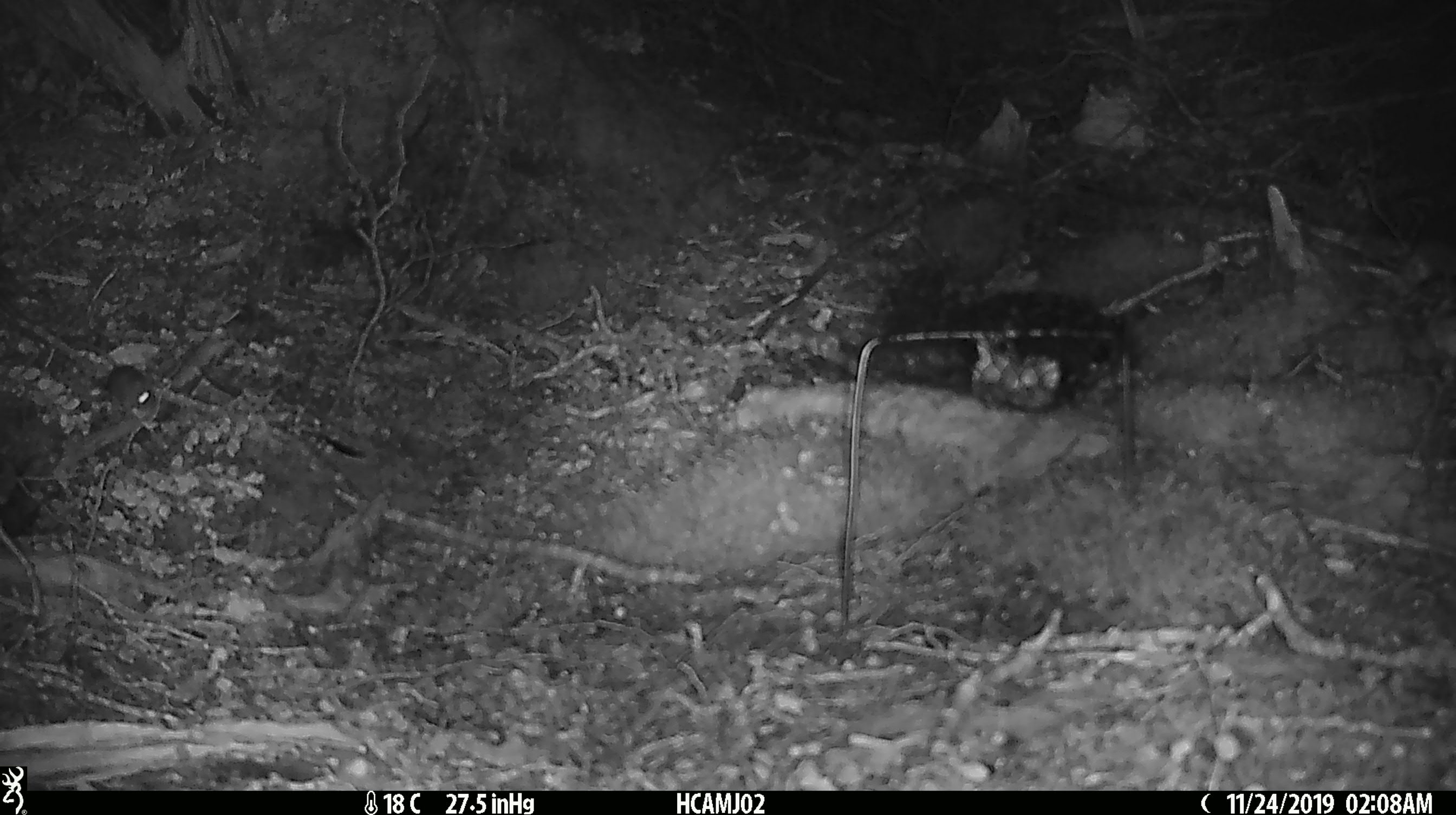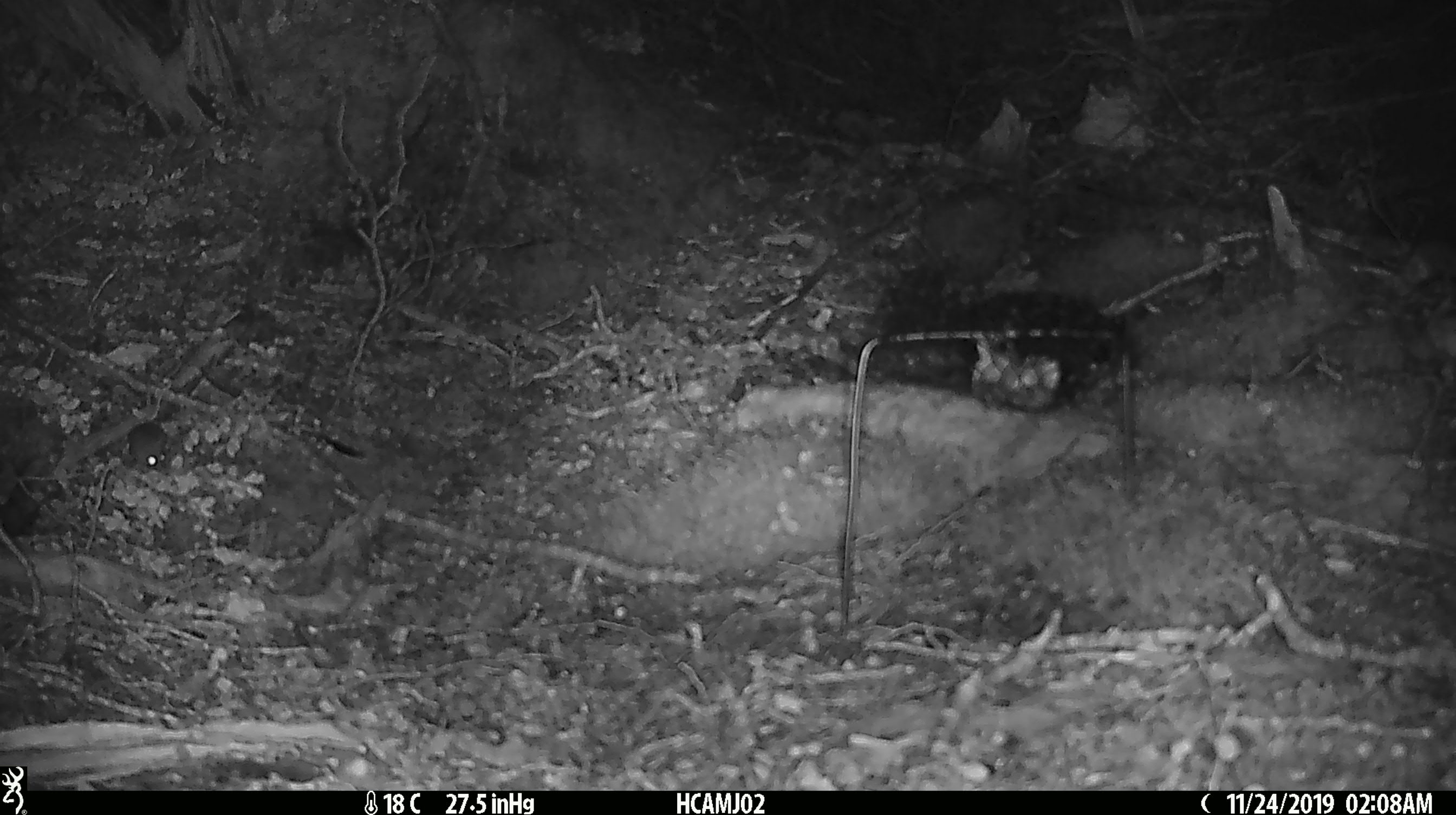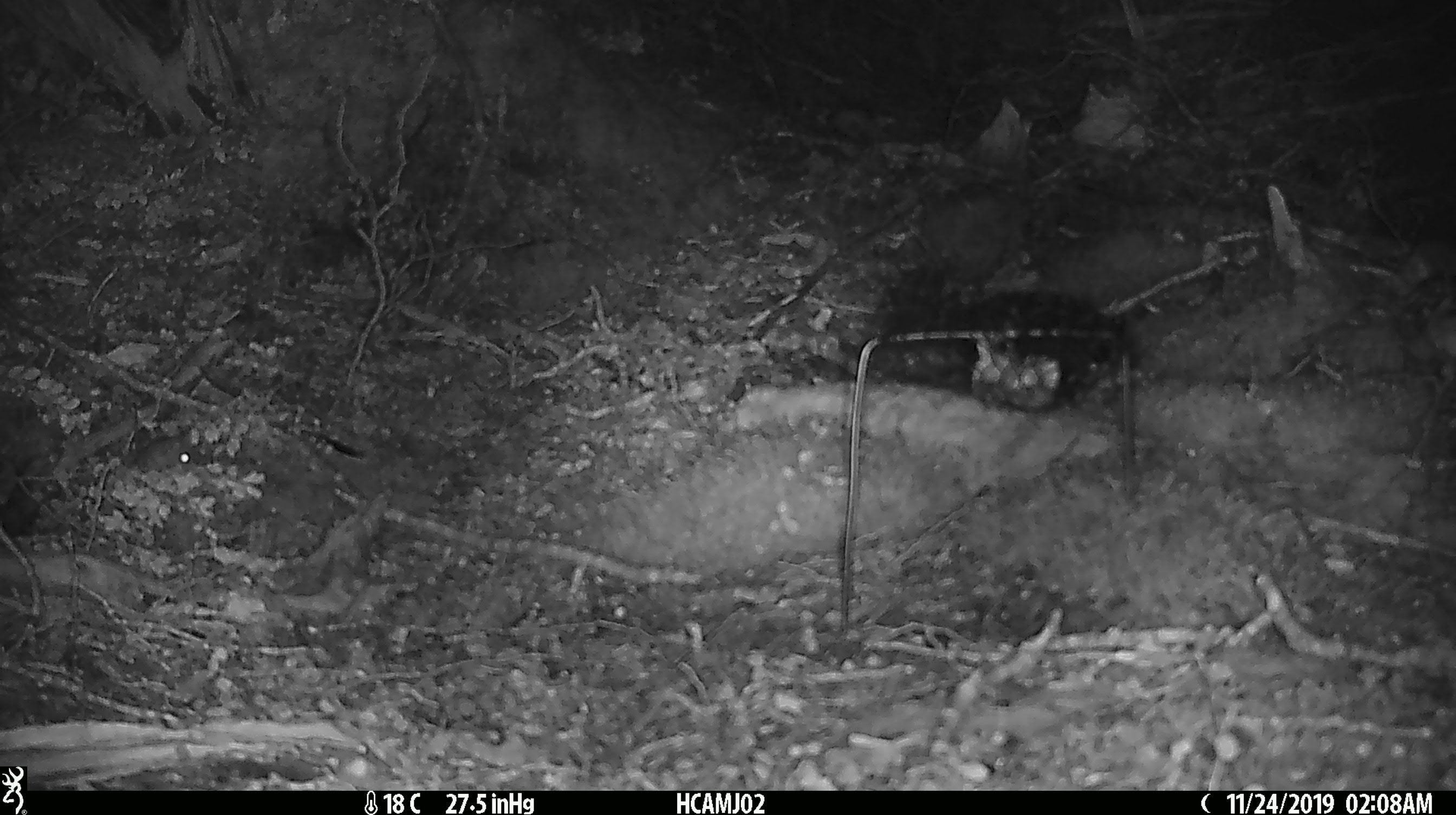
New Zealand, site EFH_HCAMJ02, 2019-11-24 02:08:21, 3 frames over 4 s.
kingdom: Animalia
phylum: Chordata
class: Mammalia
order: Rodentia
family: Muridae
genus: Mus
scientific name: Mus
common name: mouse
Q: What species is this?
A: Mouse (Mus).